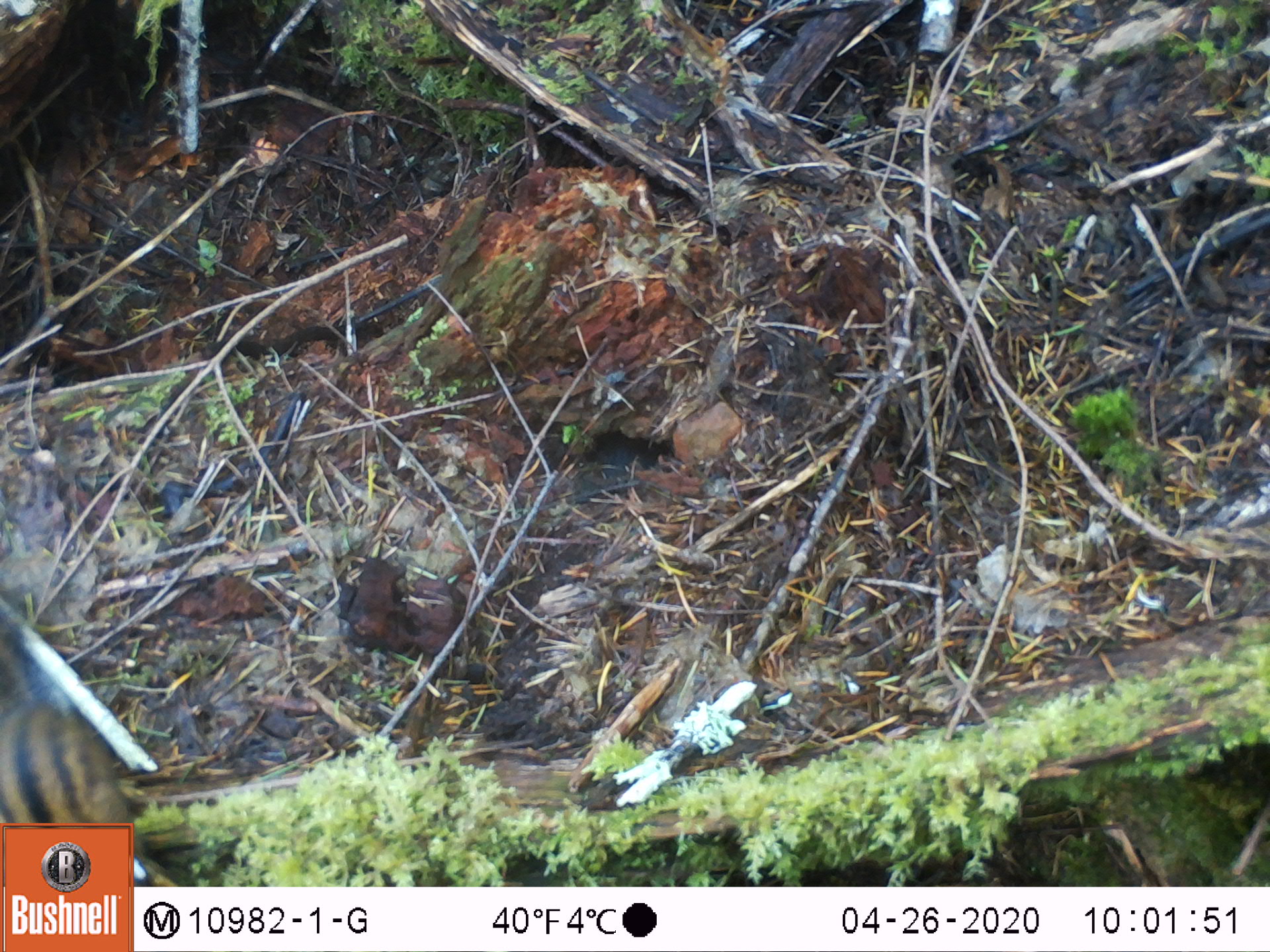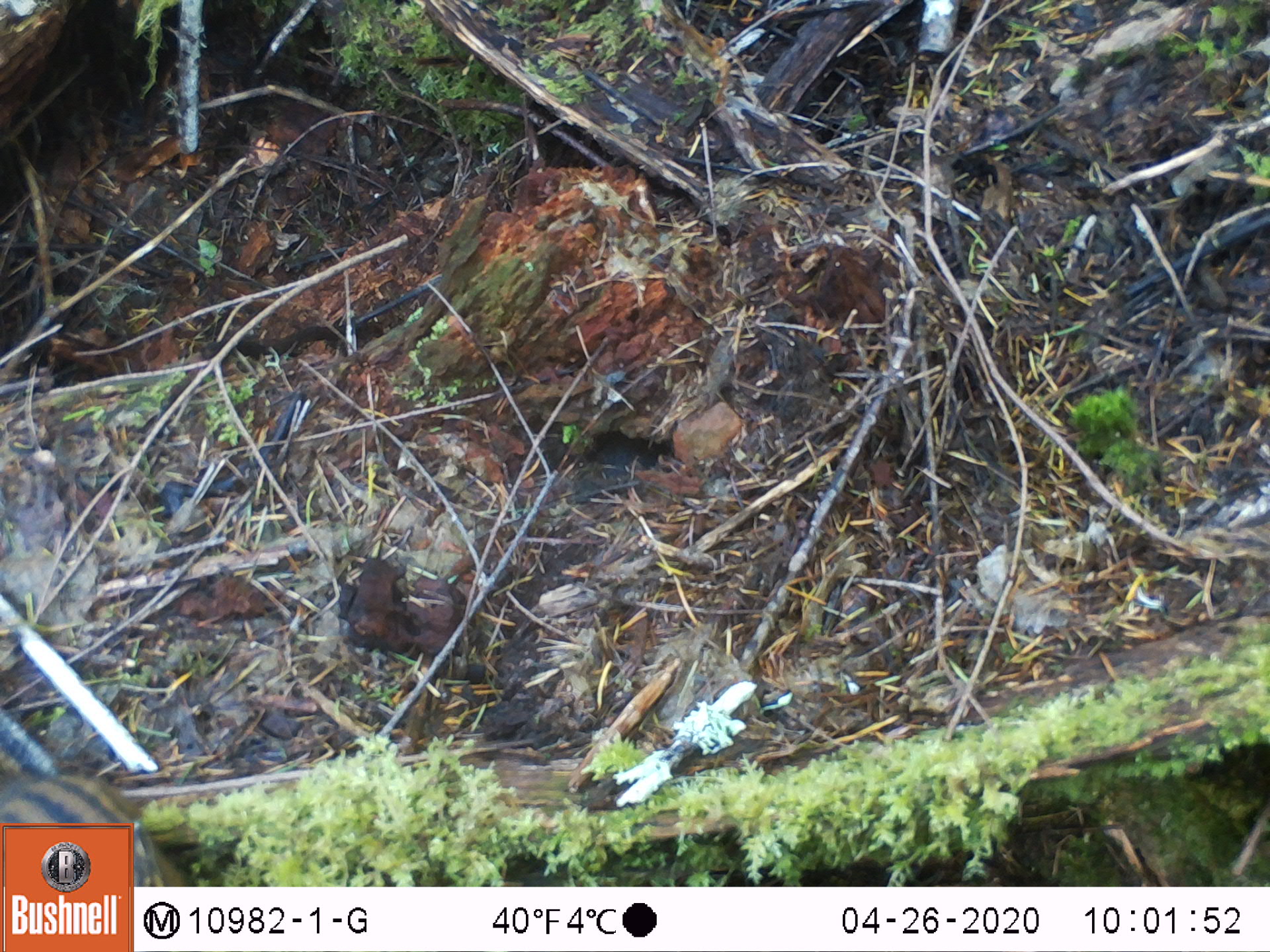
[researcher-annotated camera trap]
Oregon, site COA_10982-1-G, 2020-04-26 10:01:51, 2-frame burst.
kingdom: Animalia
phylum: Chordata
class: Mammalia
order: Rodentia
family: Sciuridae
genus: Neotamias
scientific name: Neotamias townsendii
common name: townsend's chipmunk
Townsend's chipmunk (Neotamias townsendii).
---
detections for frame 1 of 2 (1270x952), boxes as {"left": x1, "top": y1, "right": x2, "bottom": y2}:
townsend's chipmunk: {"left": 3, "top": 591, "right": 135, "bottom": 818}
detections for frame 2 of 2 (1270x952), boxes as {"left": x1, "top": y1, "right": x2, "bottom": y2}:
townsend's chipmunk: {"left": 0, "top": 721, "right": 124, "bottom": 816}